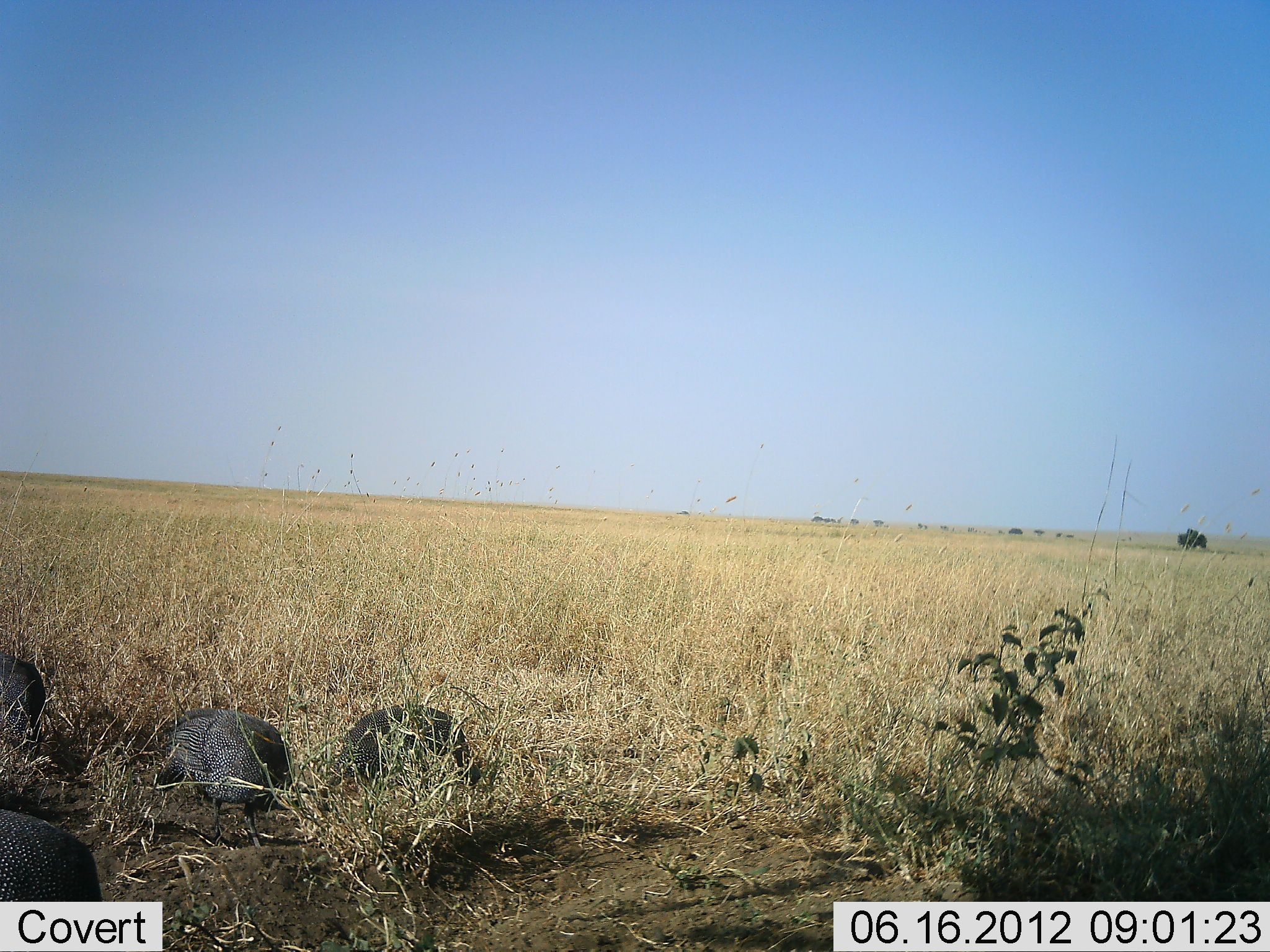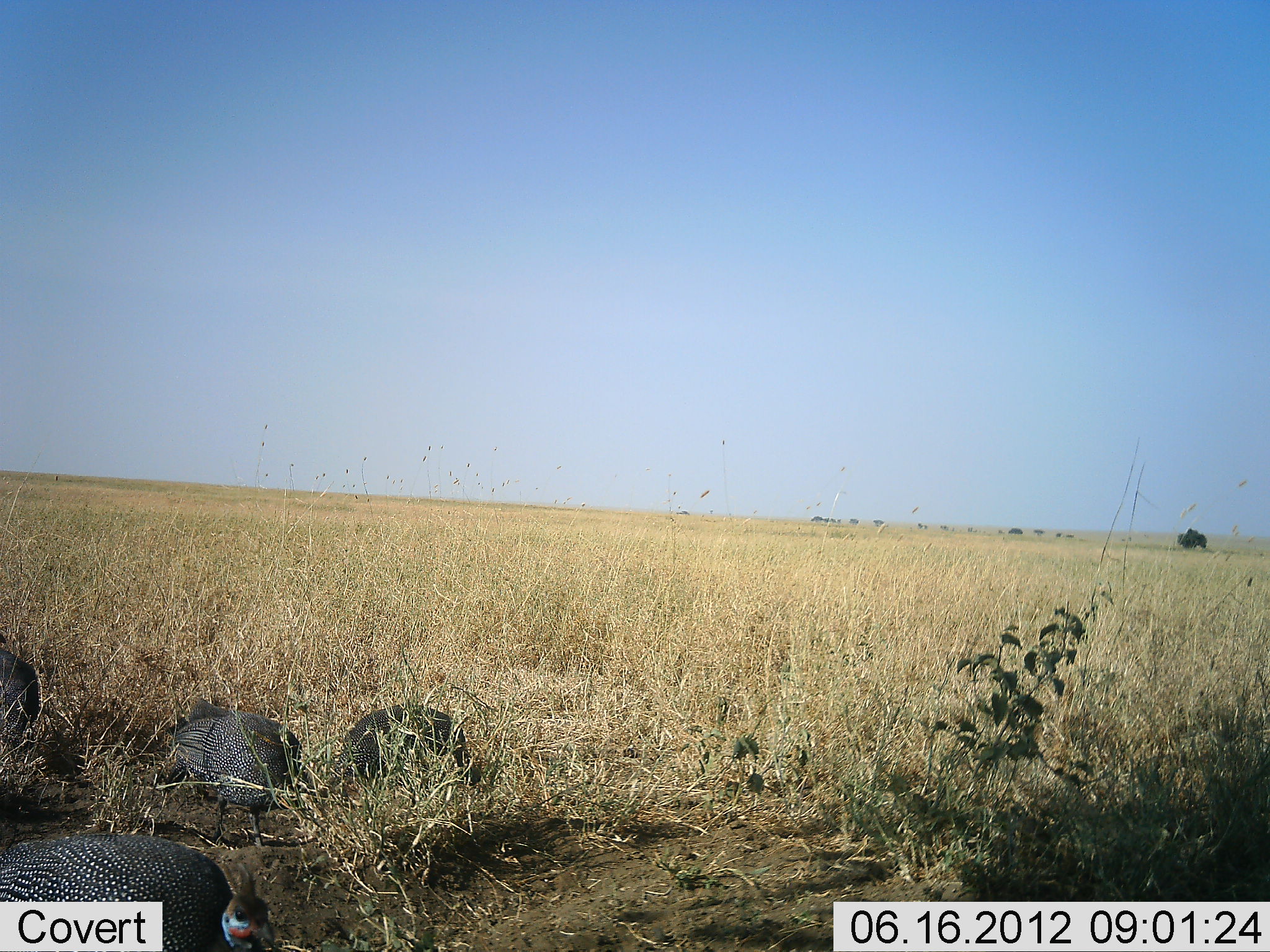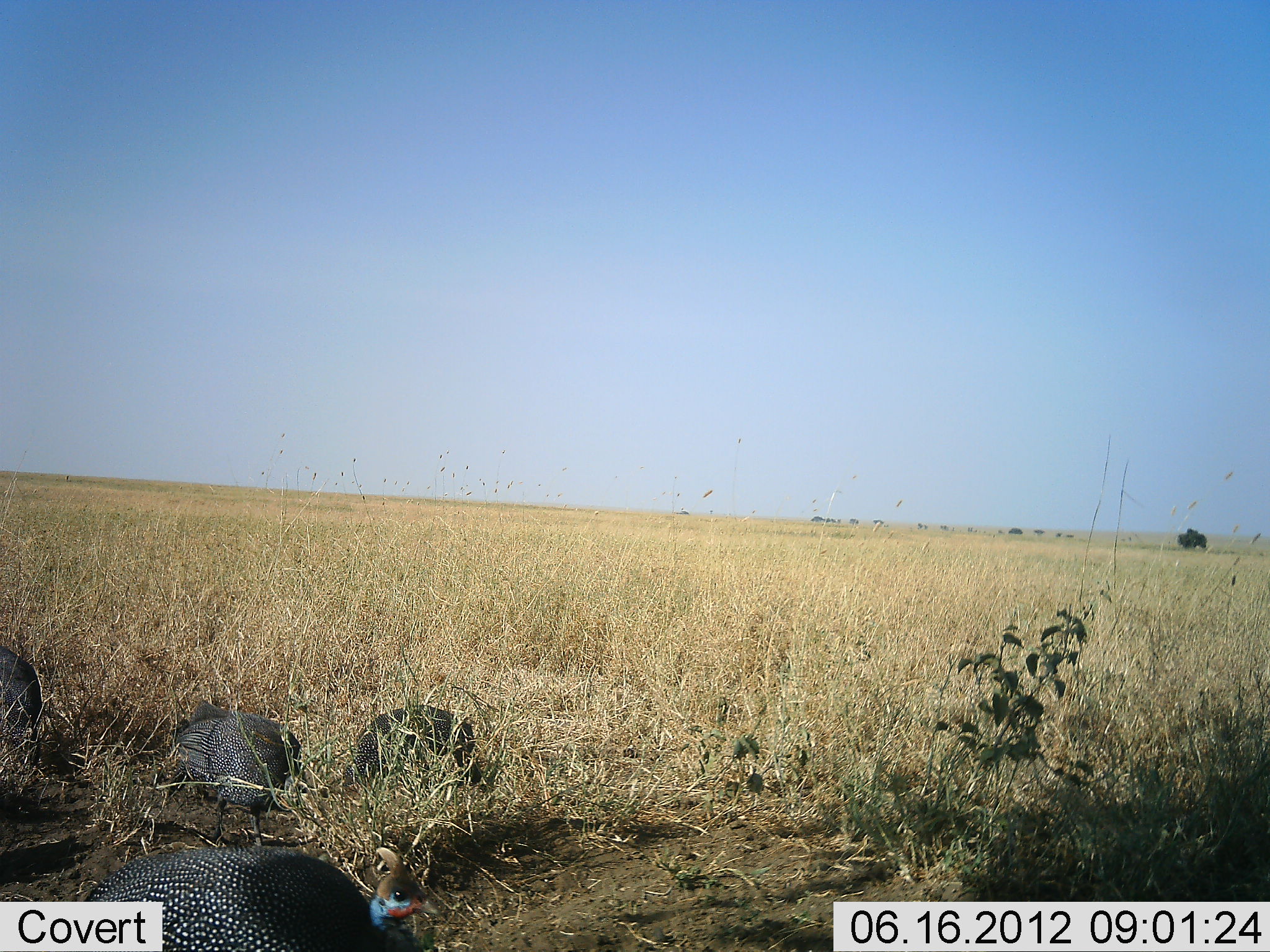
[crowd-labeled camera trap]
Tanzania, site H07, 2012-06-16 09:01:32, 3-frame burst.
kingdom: Animalia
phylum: Chordata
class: Aves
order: Galliformes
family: Numididae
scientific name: Numididae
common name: guinea fowl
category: guineafowl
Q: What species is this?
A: Guineafowl (guinea fowl) (Numididae).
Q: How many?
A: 4.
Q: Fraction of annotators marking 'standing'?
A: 30%.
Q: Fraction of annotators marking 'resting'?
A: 0%.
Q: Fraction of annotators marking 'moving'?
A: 20%.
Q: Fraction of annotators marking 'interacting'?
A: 0%.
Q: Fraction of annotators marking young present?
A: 0%.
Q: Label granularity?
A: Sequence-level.